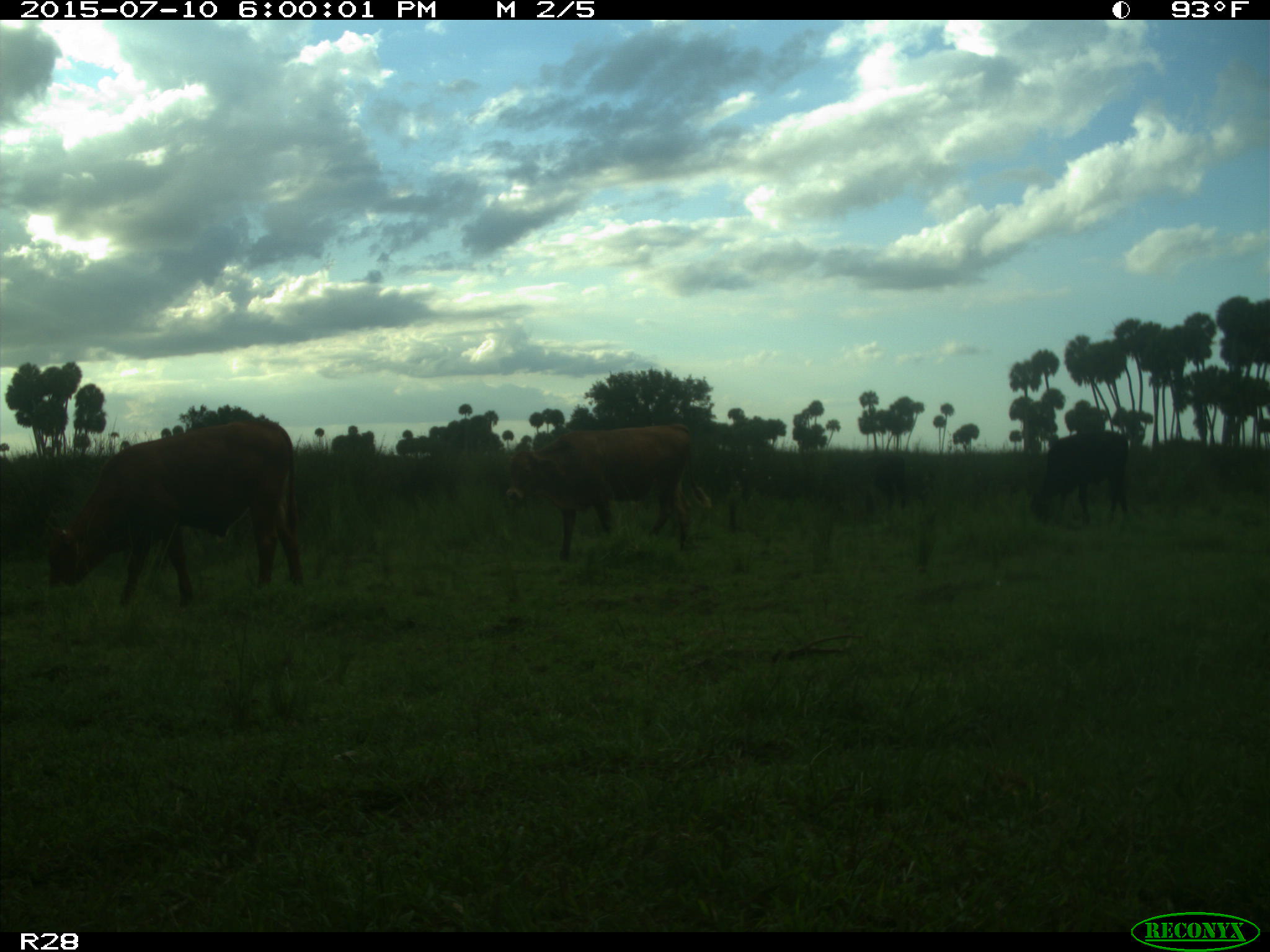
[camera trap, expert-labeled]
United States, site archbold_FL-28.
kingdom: Animalia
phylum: Chordata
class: Mammalia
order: Artiodactyla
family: Bovidae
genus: Bos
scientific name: Bos taurus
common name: domestic cow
Bos taurus (domestic cow).